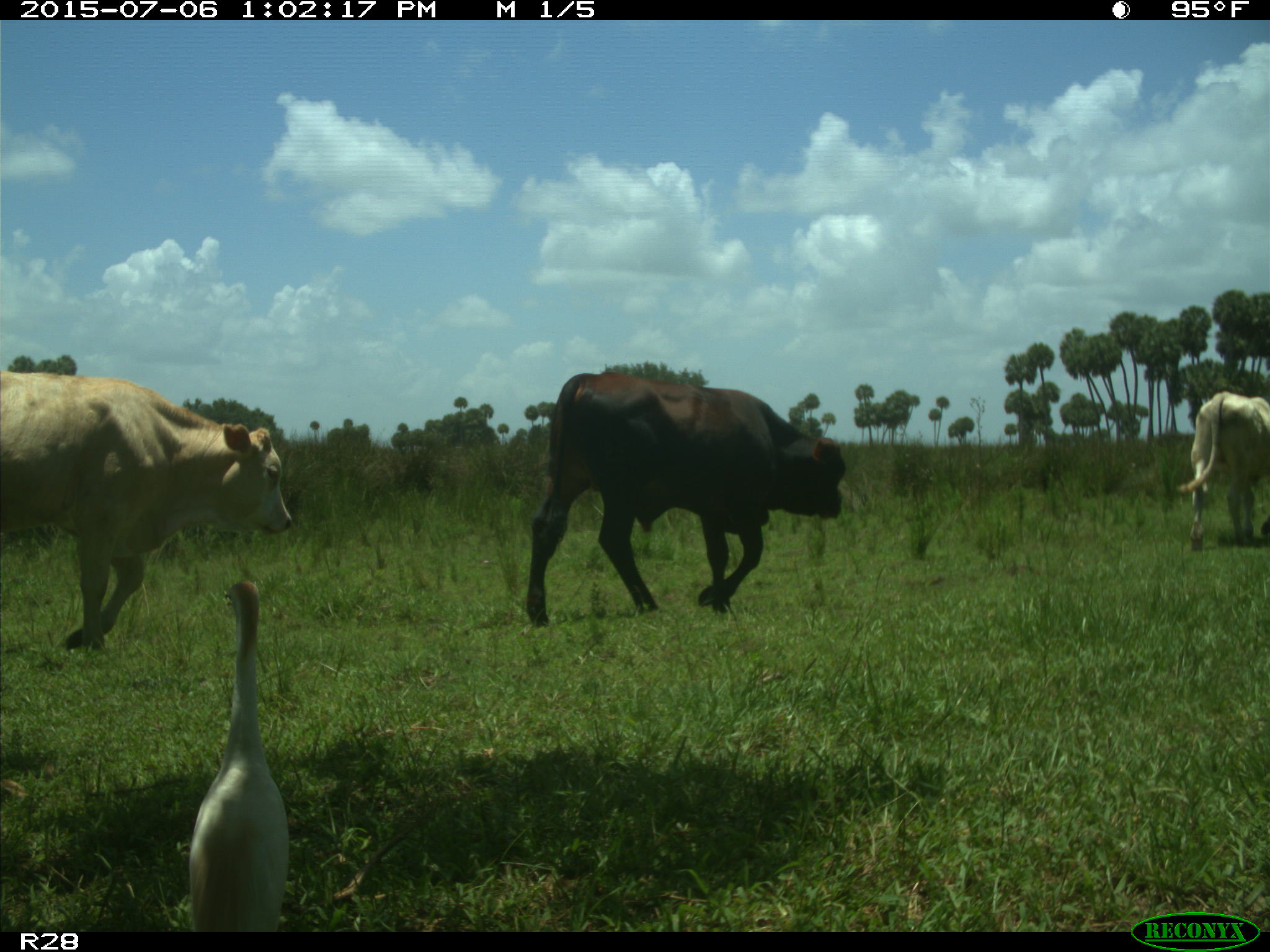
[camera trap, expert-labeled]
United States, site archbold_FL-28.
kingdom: Animalia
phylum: Chordata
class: Mammalia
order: Artiodactyla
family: Bovidae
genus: Bos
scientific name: Bos taurus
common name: domestic cow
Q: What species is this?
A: Bos taurus (domestic cow).